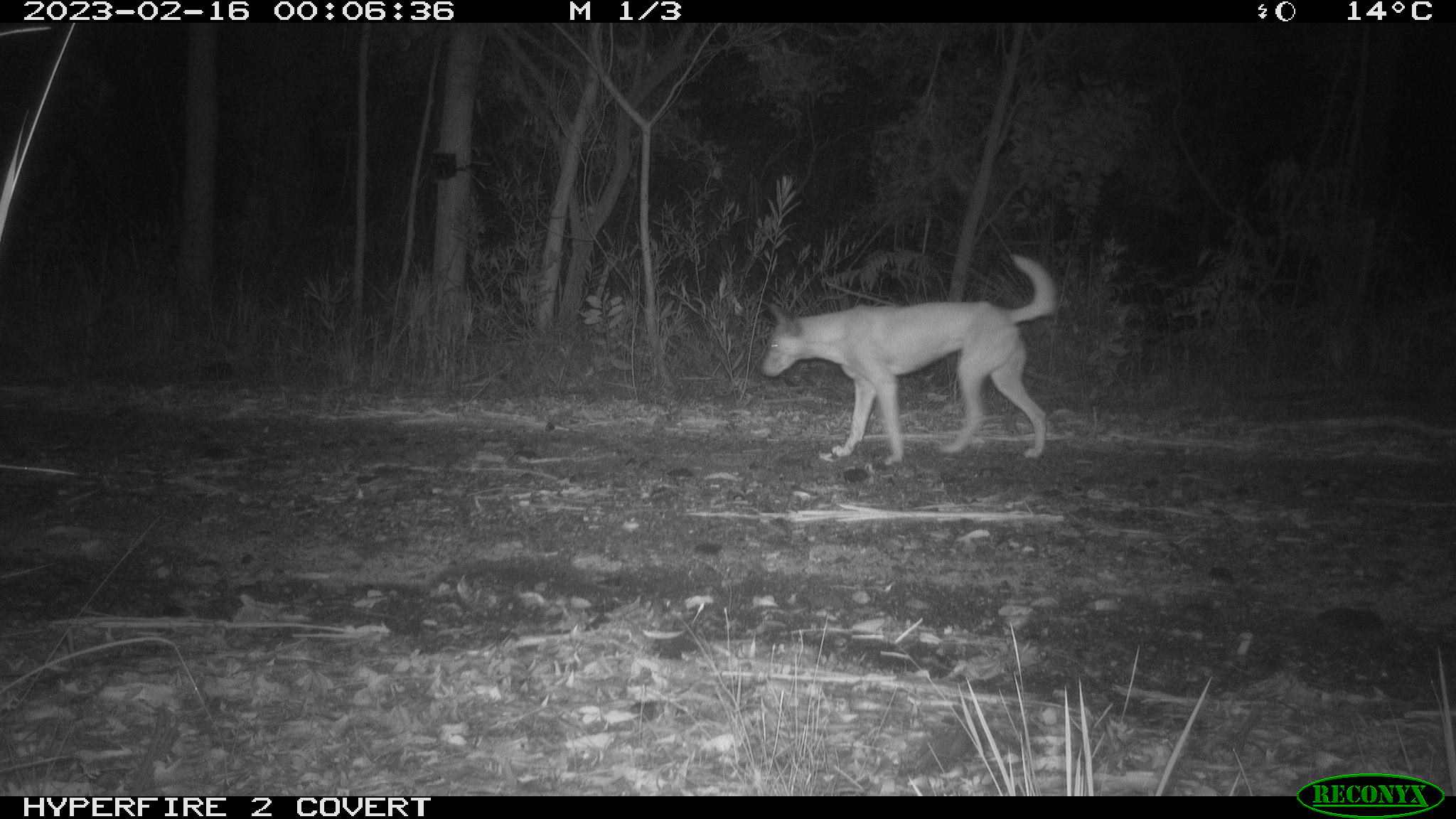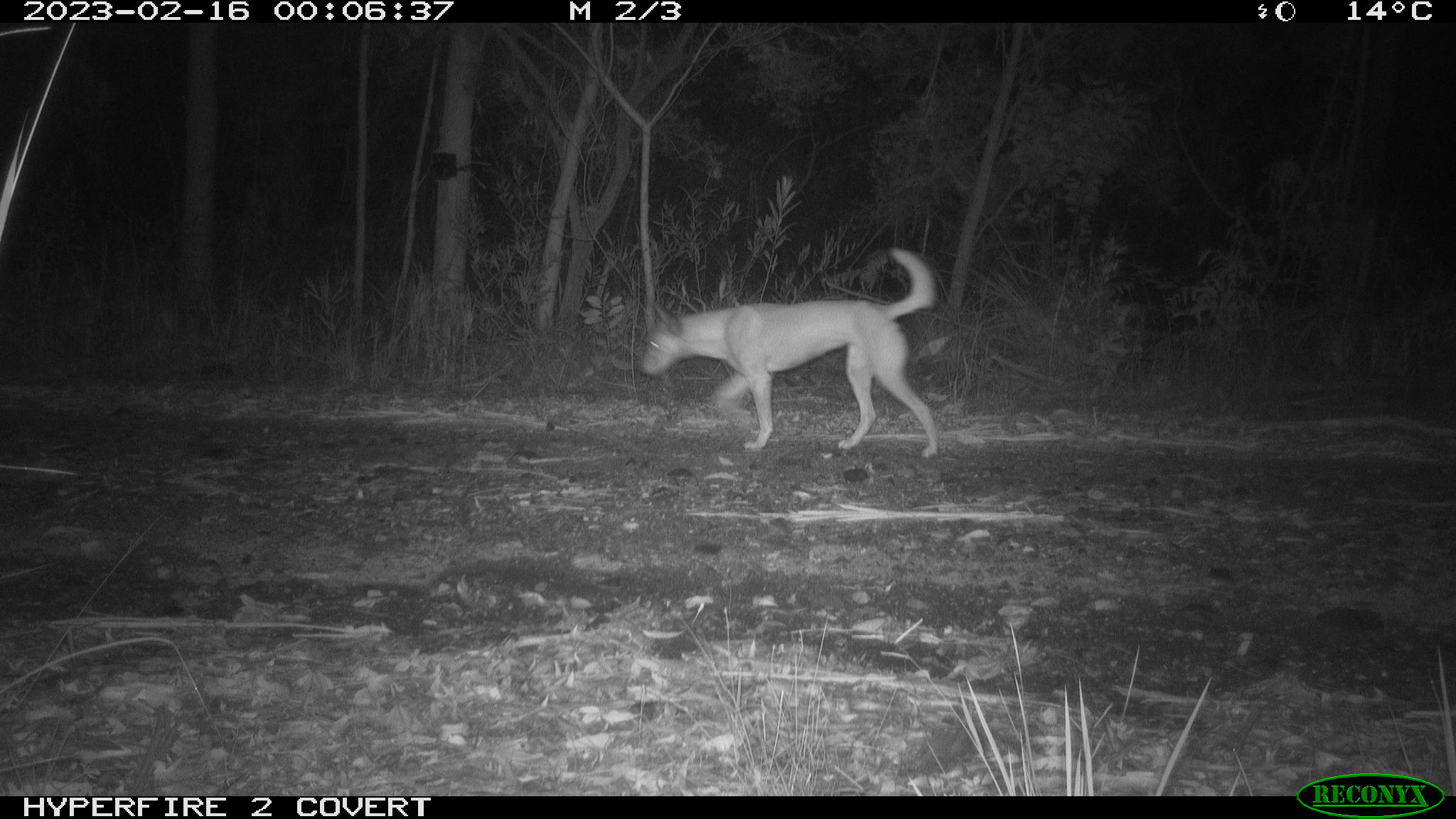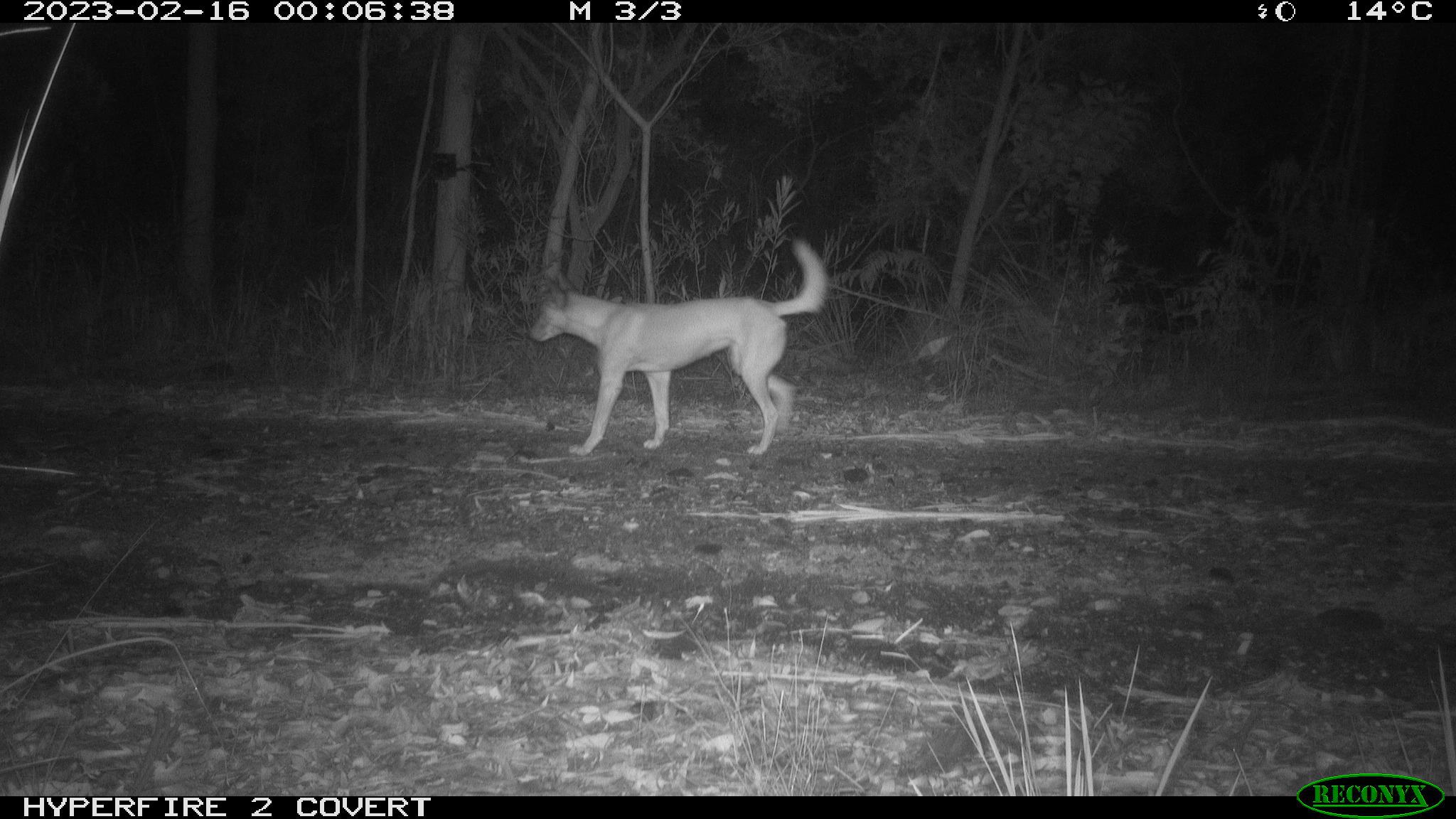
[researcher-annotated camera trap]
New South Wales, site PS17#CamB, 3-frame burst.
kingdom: Animalia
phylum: Chordata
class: Mammalia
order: Carnivora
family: Canidae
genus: Canis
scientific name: Canis familiaris dingo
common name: dingo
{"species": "dingo (Canis familiaris dingo)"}